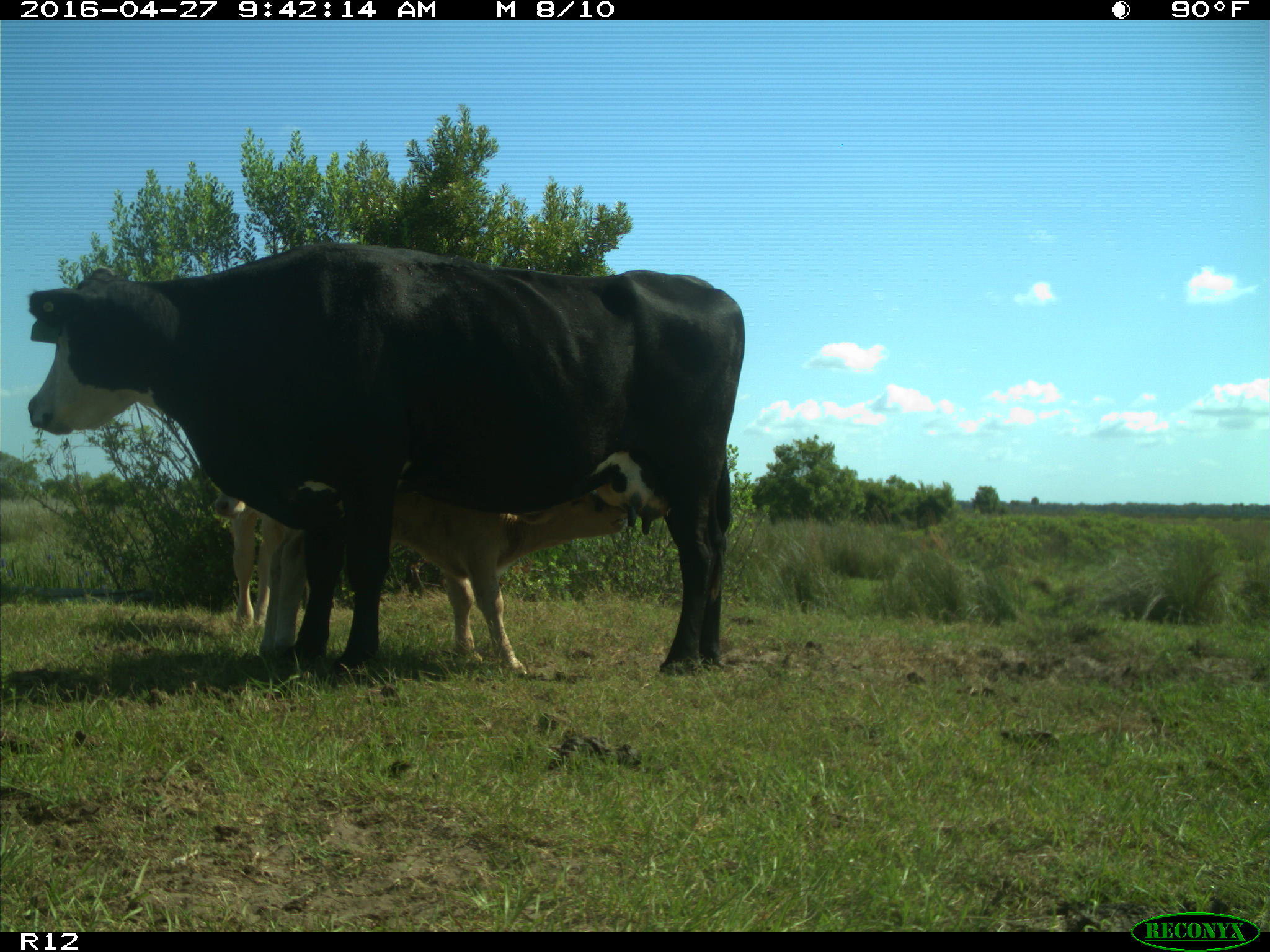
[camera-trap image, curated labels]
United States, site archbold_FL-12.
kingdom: Animalia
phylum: Chordata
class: Mammalia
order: Artiodactyla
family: Bovidae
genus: Bos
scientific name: Bos taurus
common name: domestic cow